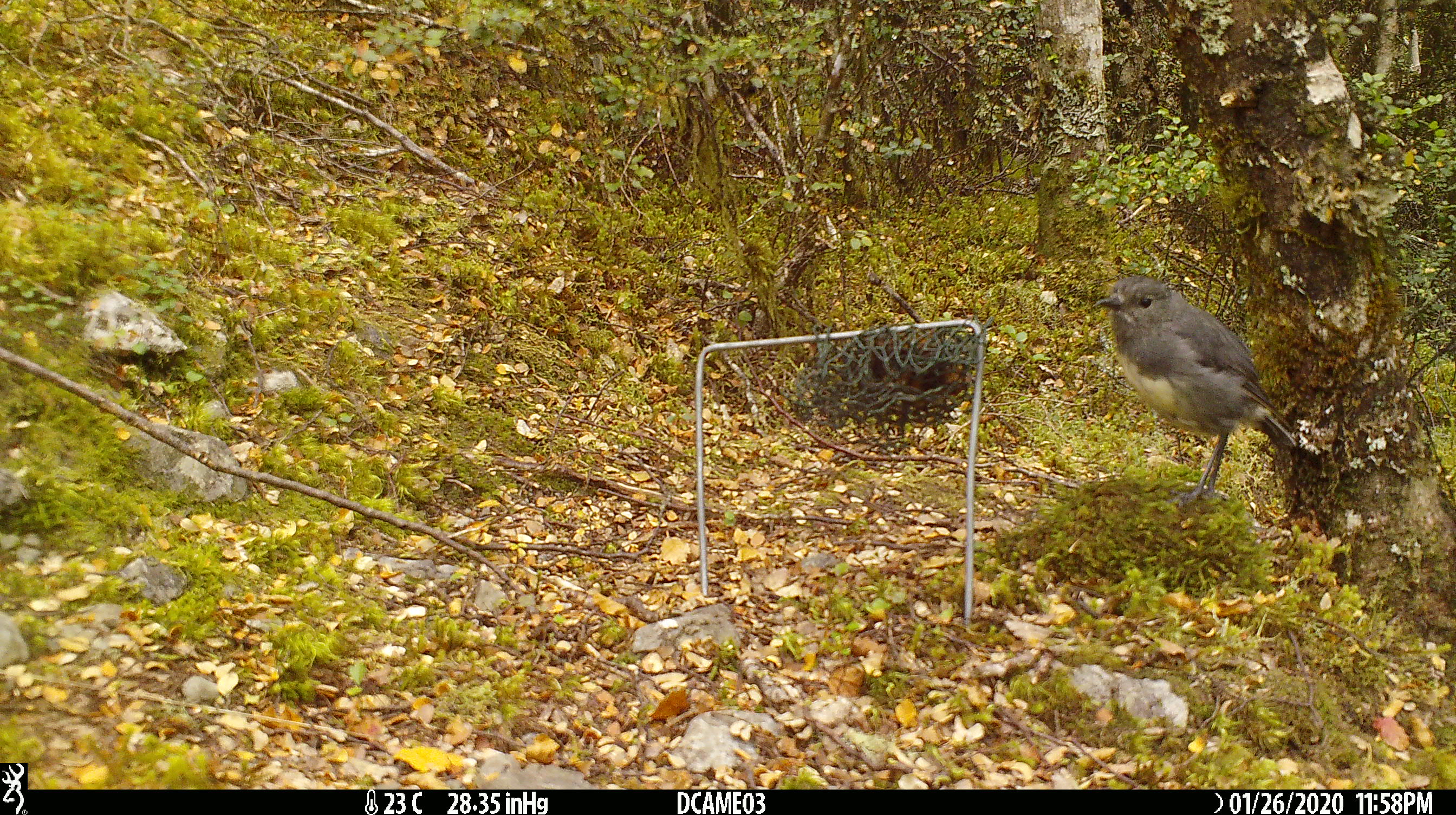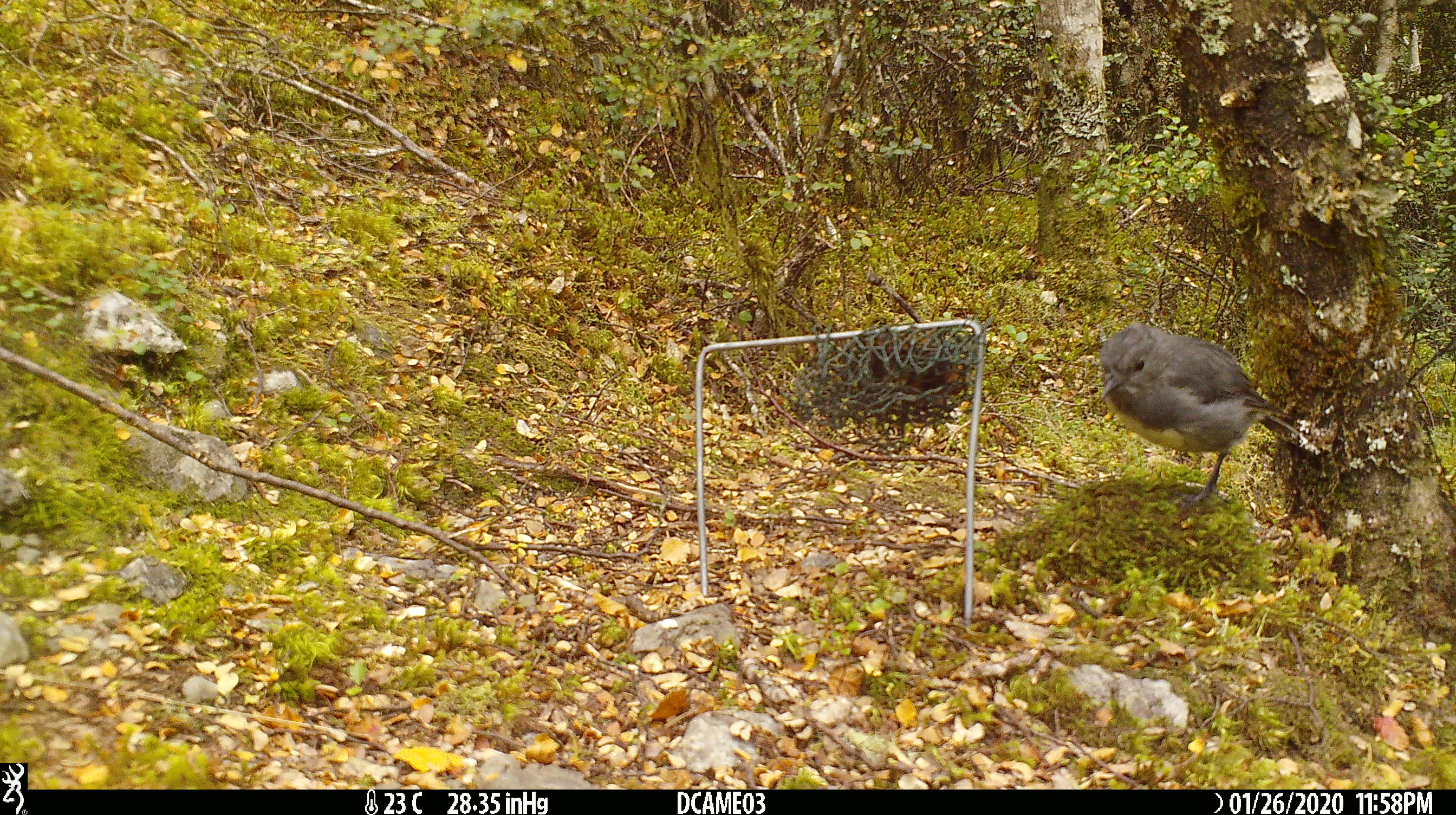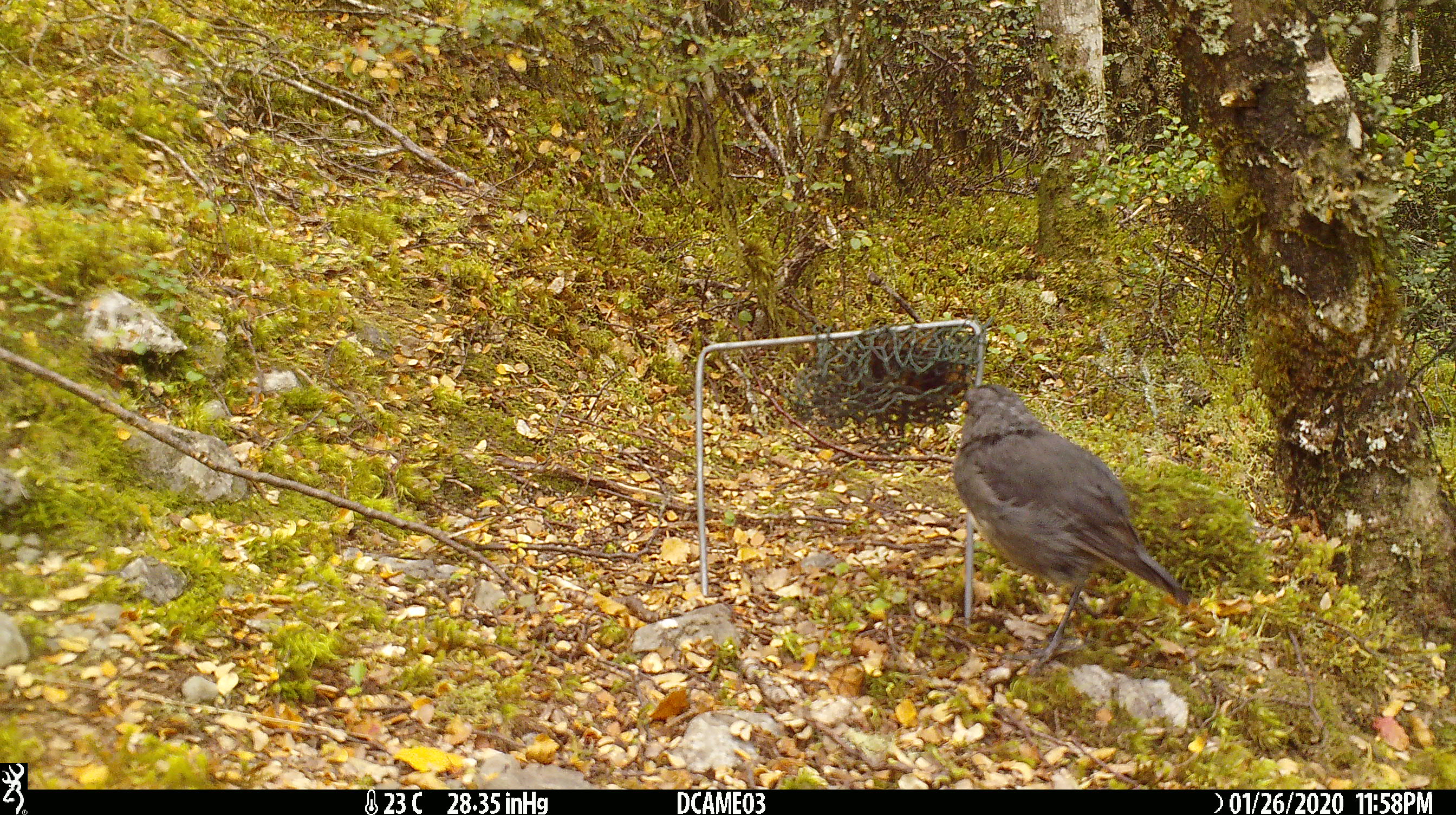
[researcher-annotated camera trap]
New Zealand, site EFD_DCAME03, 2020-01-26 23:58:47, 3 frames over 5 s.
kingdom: Animalia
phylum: Chordata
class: Aves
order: Passeriformes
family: Petroicidae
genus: Petroica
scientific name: Petroica australis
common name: new zealand robin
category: robin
Robin (new zealand robin) (Petroica australis).